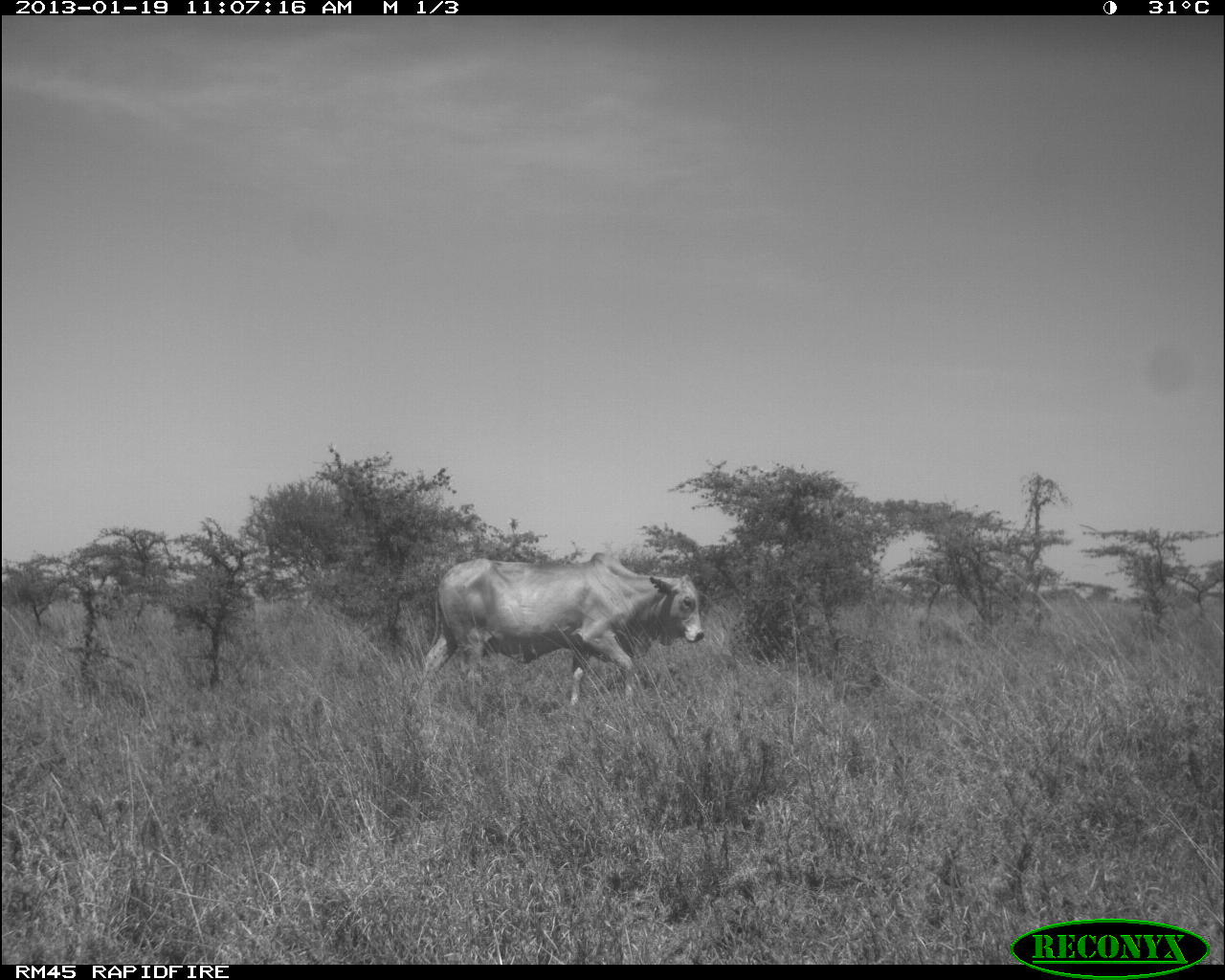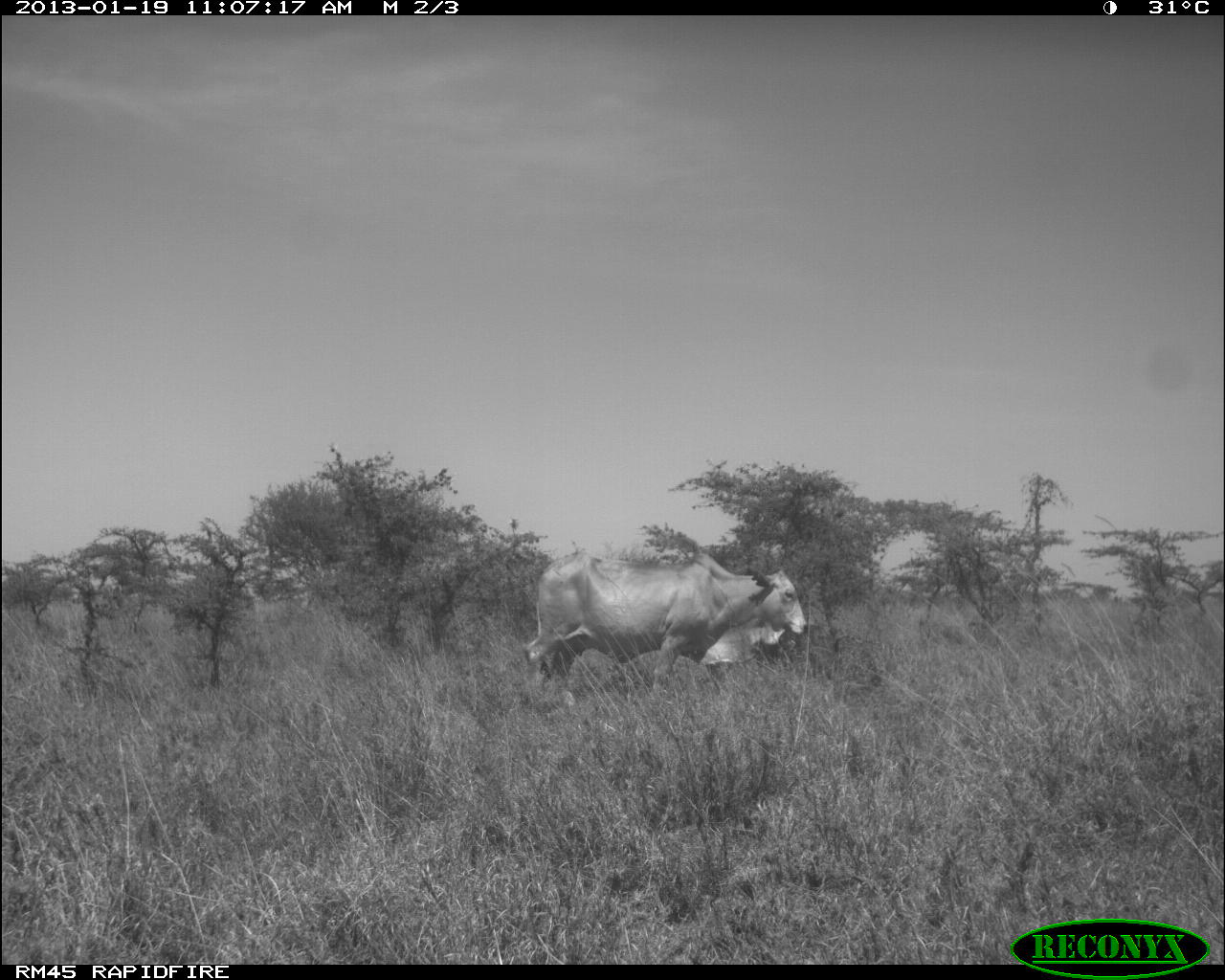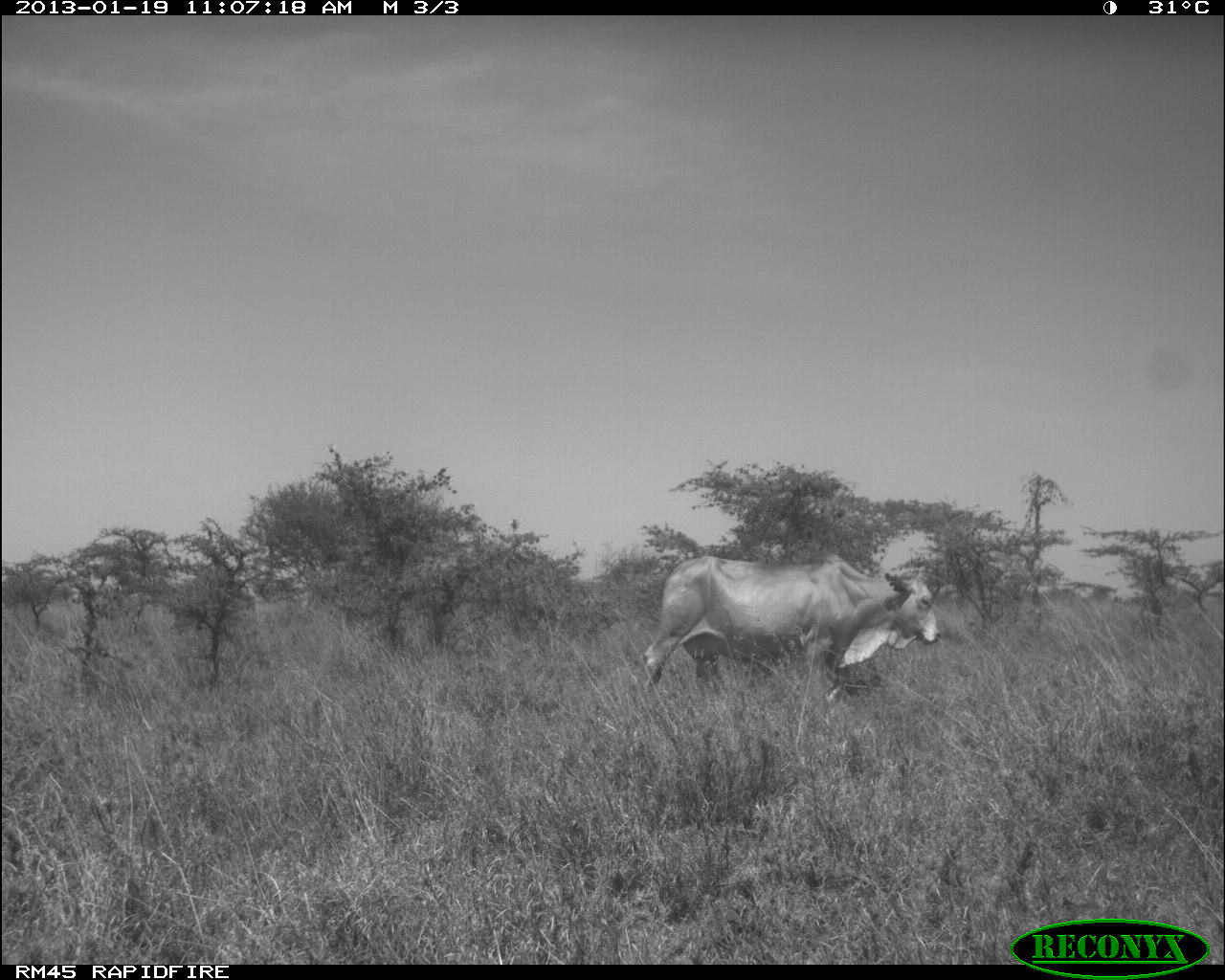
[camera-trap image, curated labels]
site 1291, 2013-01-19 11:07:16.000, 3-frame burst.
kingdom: Animalia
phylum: Chordata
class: Mammalia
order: Artiodactyla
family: Bovidae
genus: Bos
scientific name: Bos taurus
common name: domestic cattle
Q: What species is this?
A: Bos taurus (domestic cattle).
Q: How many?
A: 1.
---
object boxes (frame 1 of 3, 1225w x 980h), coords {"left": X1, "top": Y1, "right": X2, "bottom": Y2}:
bos taurus: {"left": 413, "top": 550, "right": 704, "bottom": 718}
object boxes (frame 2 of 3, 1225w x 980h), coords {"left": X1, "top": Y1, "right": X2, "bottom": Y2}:
bos taurus: {"left": 522, "top": 552, "right": 807, "bottom": 708}